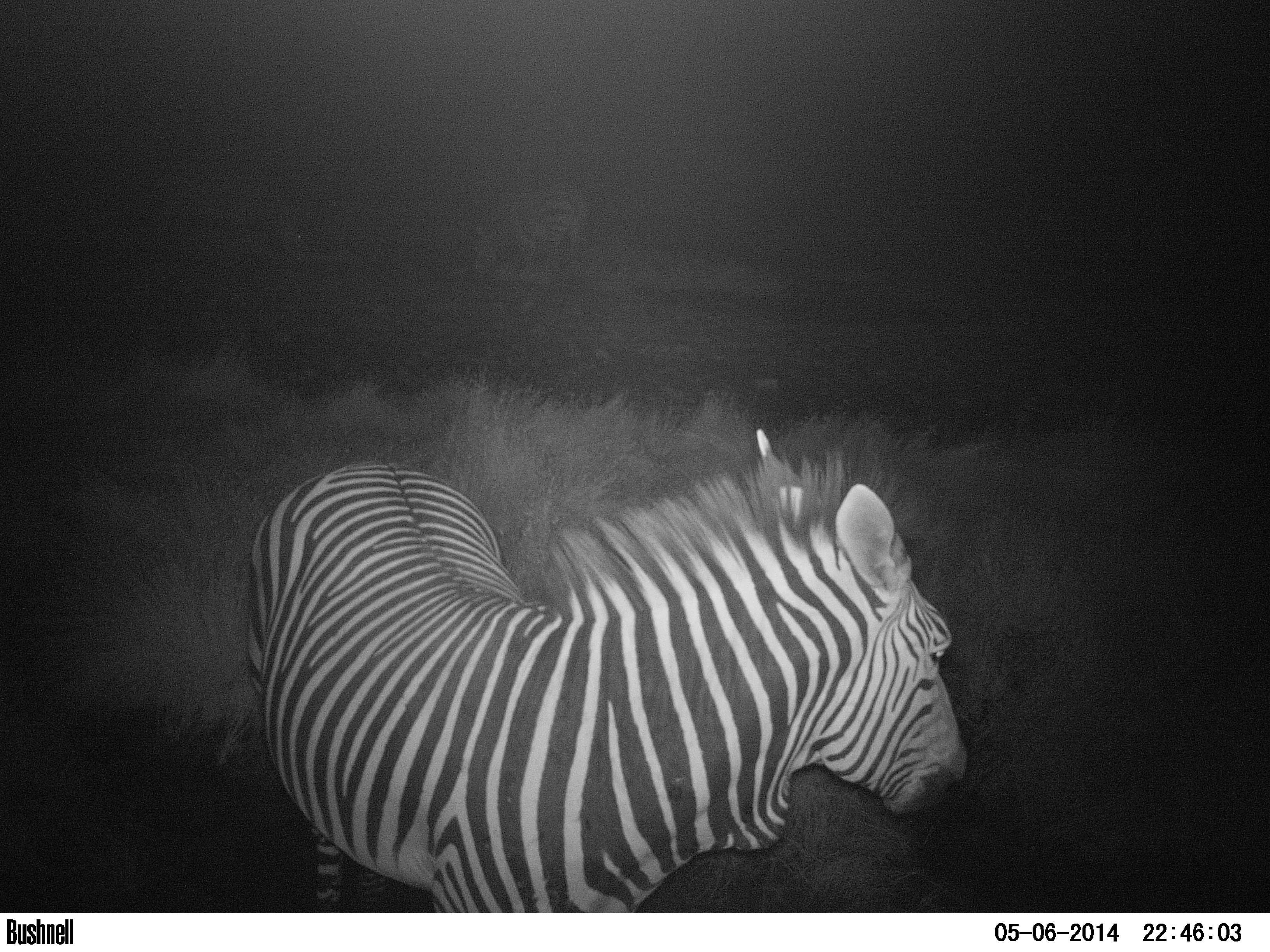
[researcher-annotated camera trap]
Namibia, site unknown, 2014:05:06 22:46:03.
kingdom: Animalia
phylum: Chordata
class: Mammalia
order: Perissodactyla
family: Equidae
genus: Equus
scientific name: Equus zebra hartmannae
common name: hartmann's mountain zebra